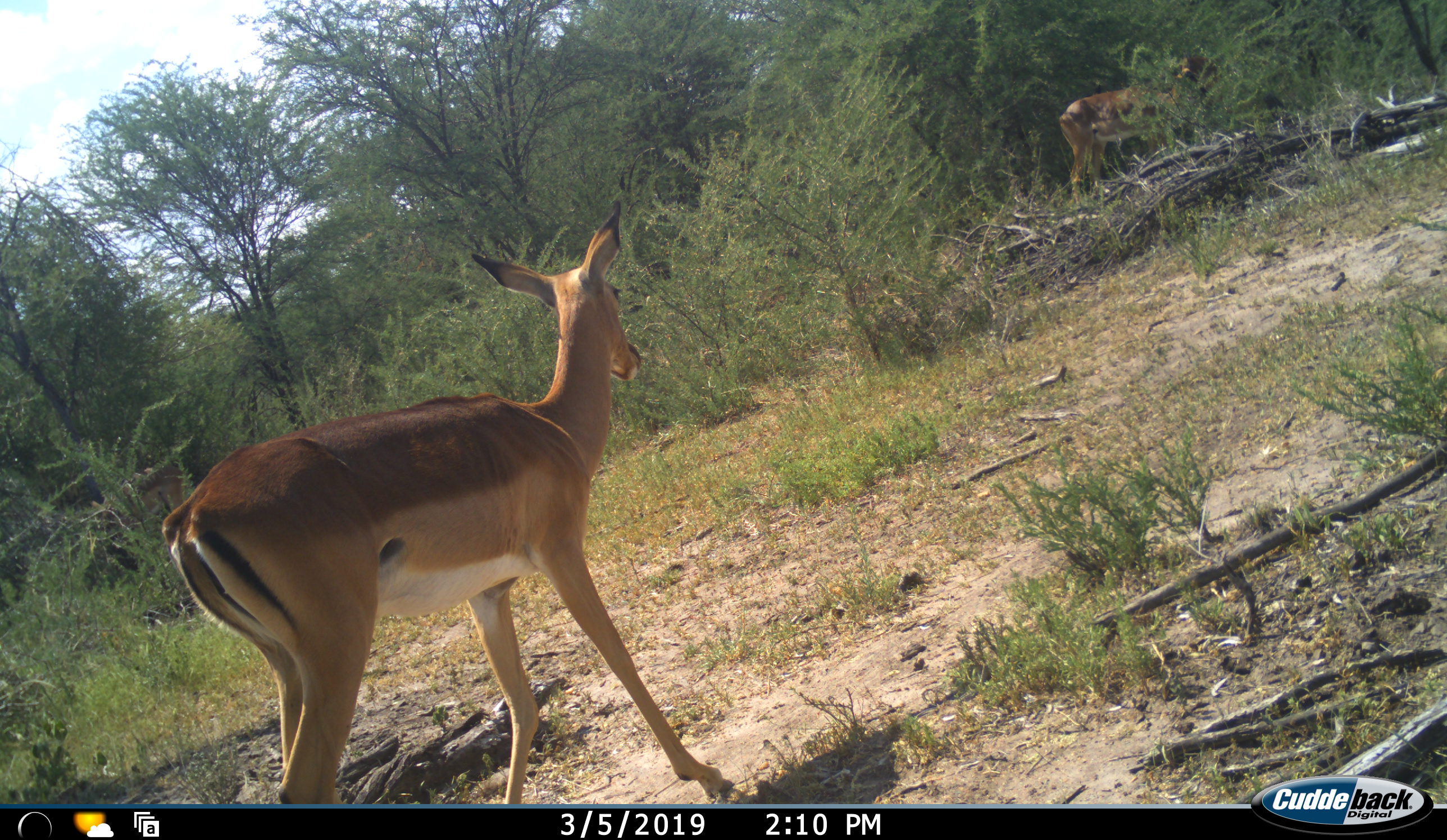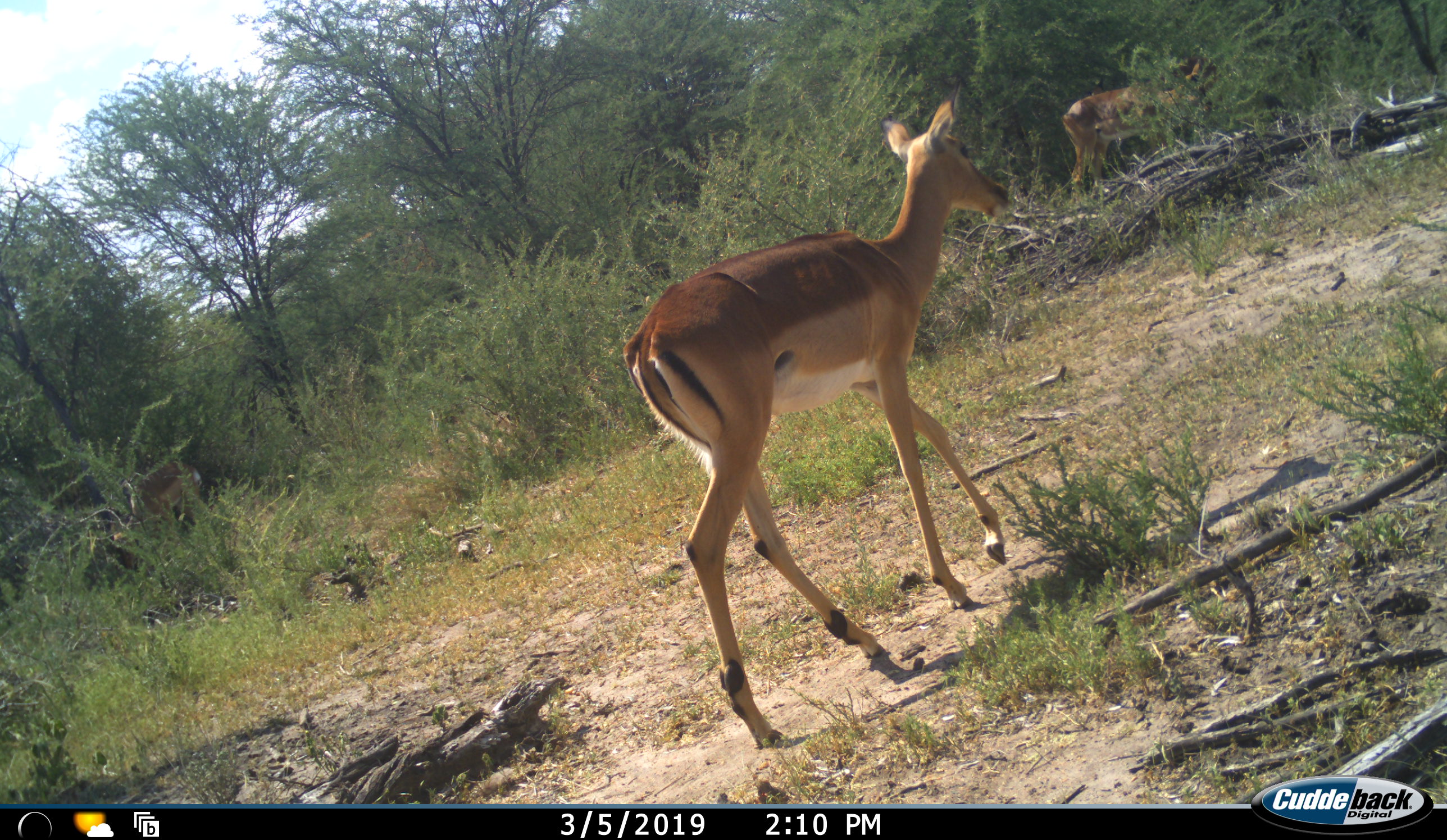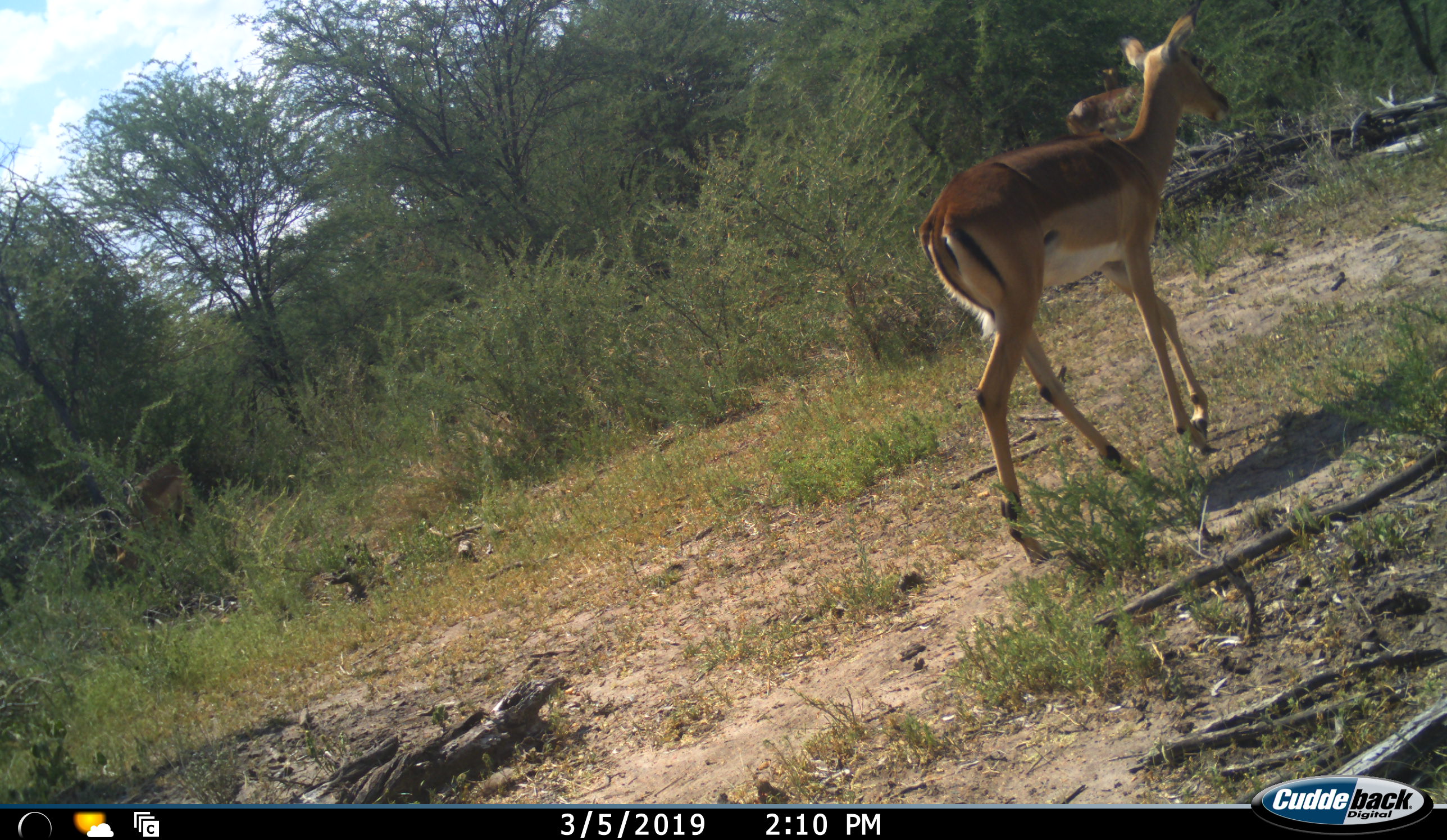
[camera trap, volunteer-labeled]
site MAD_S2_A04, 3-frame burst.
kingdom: Animalia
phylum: Chordata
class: Mammalia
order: Artiodactyla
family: Bovidae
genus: Aepyceros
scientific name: Aepyceros melampus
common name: impala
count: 2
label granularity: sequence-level